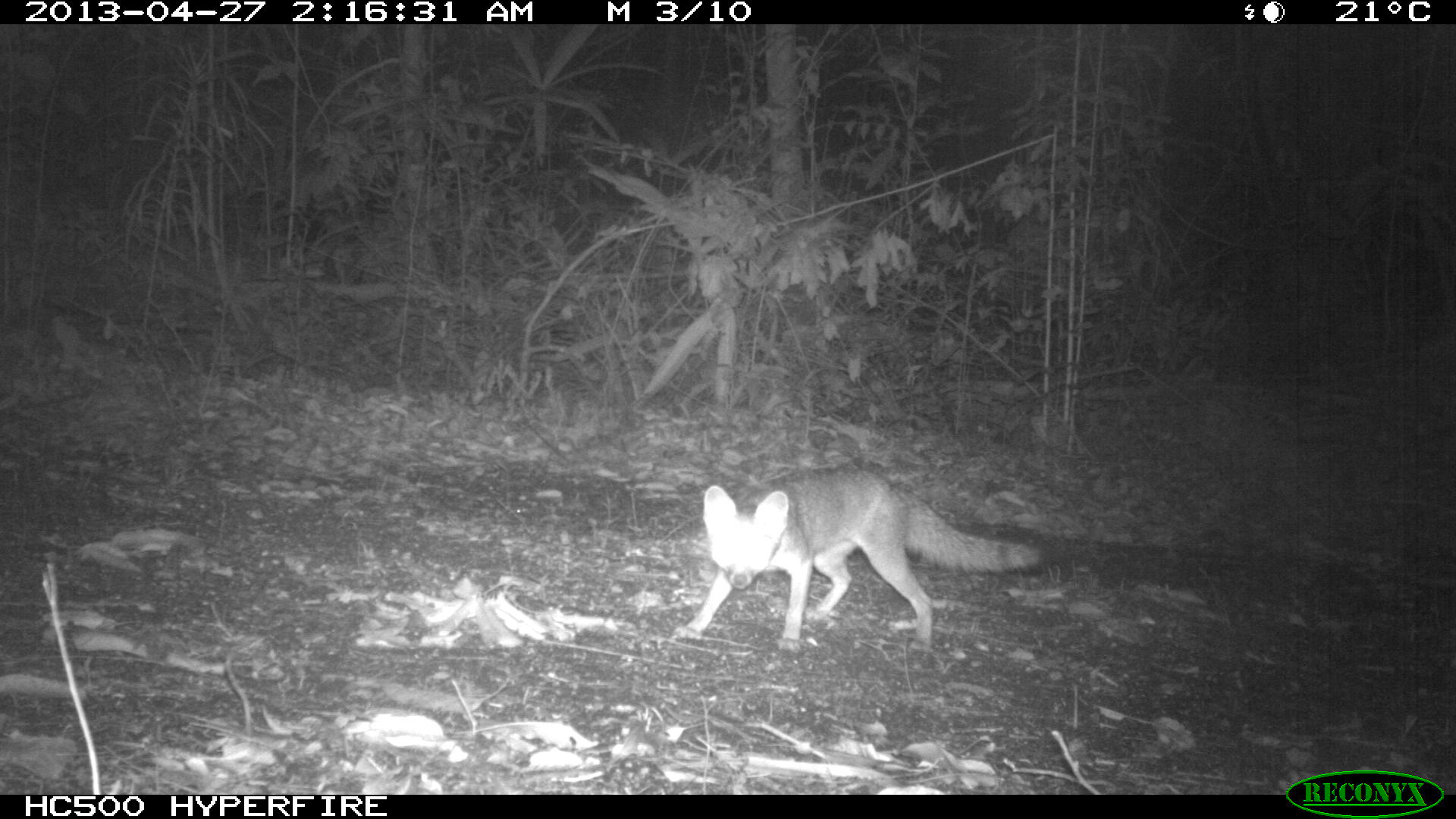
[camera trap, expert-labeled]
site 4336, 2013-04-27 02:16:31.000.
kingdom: Animalia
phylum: Chordata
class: Mammalia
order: Carnivora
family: Canidae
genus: Urocyon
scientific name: Urocyon cinereoargenteus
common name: gray fox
Urocyon cinereoargenteus (gray fox), count 1.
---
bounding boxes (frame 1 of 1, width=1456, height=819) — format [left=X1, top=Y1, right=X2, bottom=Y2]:
urocyon cinereoargenteus: [left=671, top=469, right=1040, bottom=653]